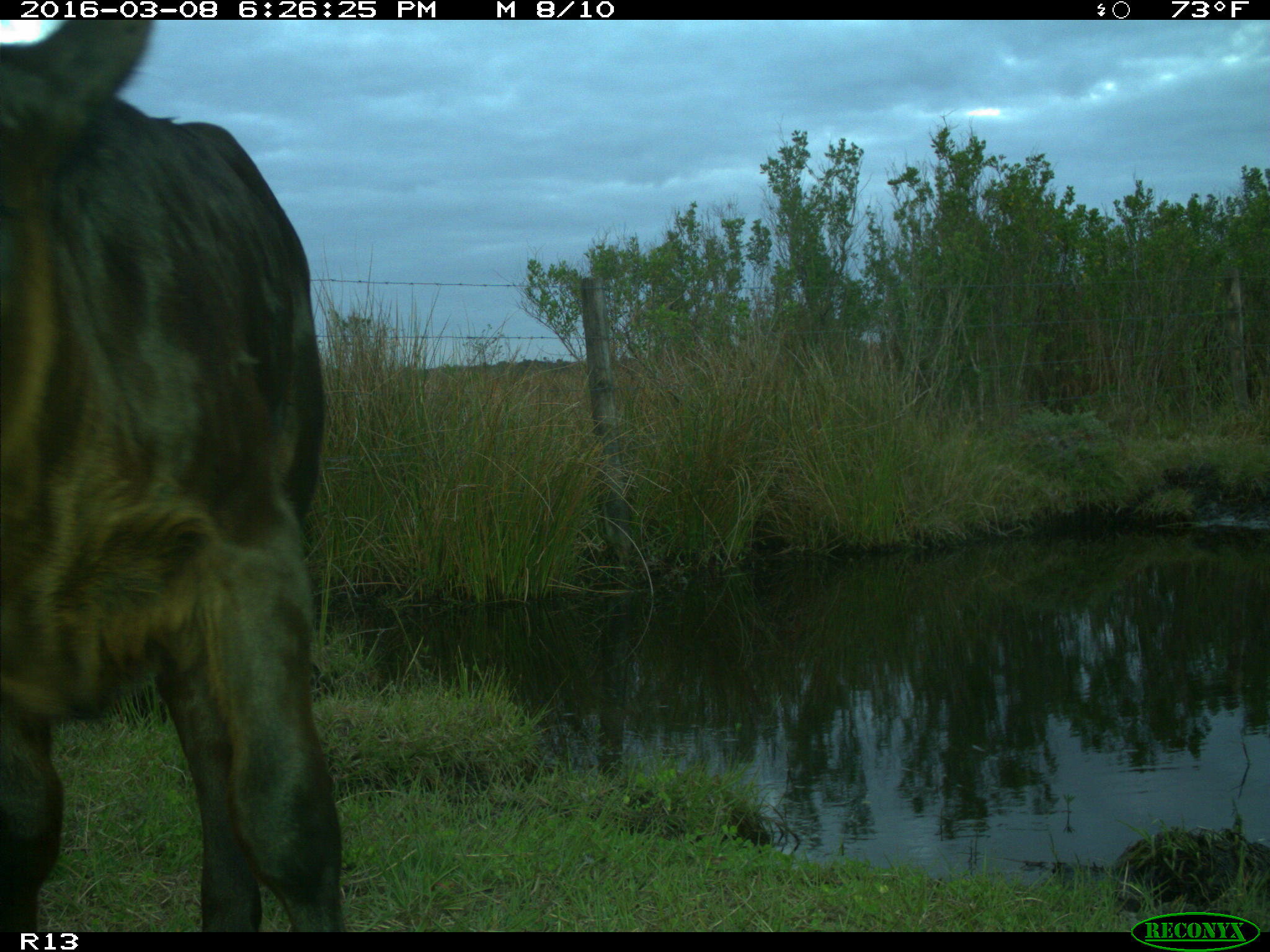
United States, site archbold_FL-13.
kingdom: Animalia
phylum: Chordata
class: Mammalia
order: Artiodactyla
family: Bovidae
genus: Bos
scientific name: Bos taurus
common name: domestic cow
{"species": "Bos taurus (domestic cow)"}